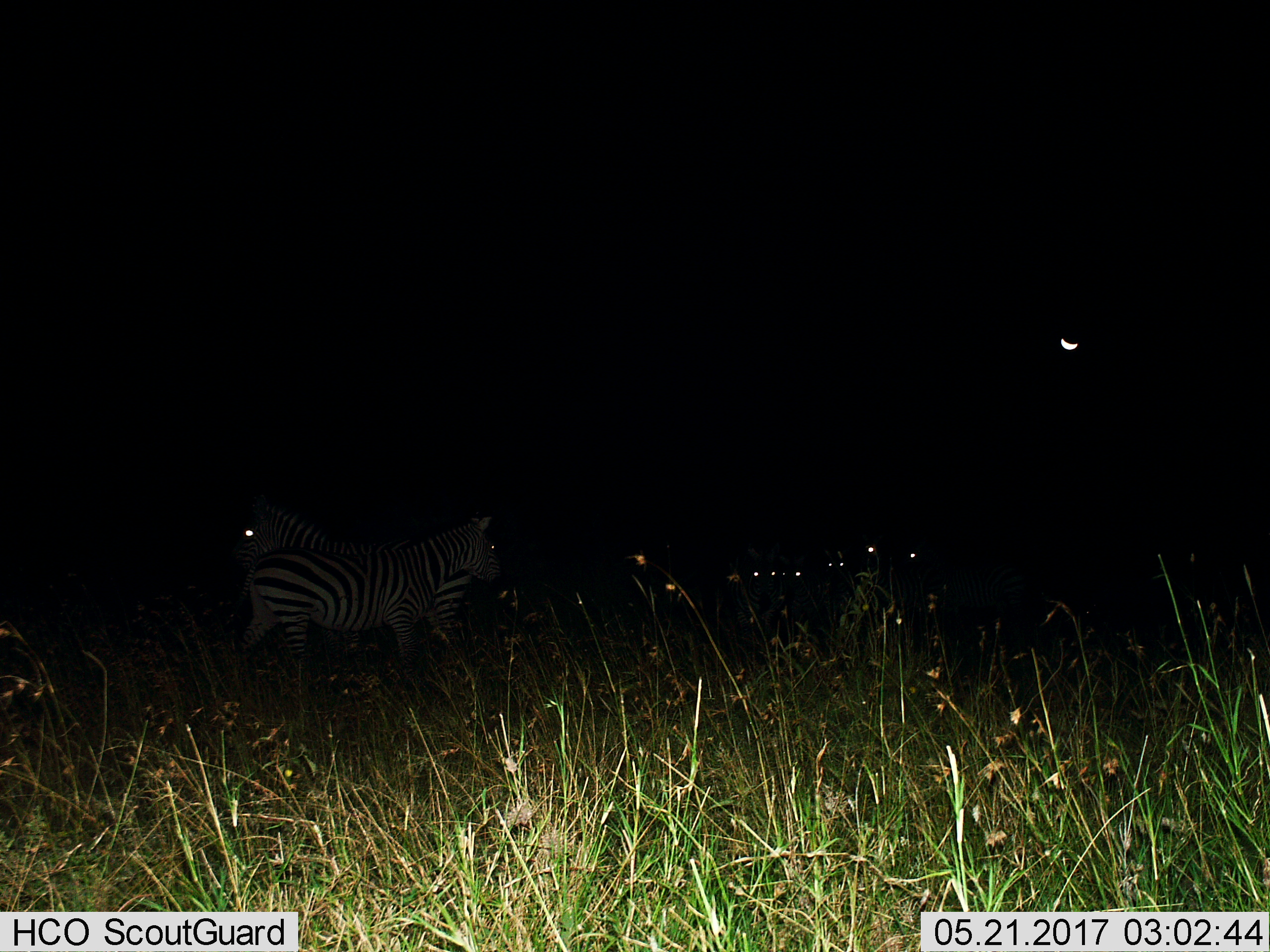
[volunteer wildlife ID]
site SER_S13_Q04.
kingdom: Animalia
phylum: Chordata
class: Mammalia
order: Perissodactyla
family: Equidae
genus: Equus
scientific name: Equus quagga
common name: plains zebra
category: zebraplains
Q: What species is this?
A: Zebraplains (plains zebra) (Equus quagga).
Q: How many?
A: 5.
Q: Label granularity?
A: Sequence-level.